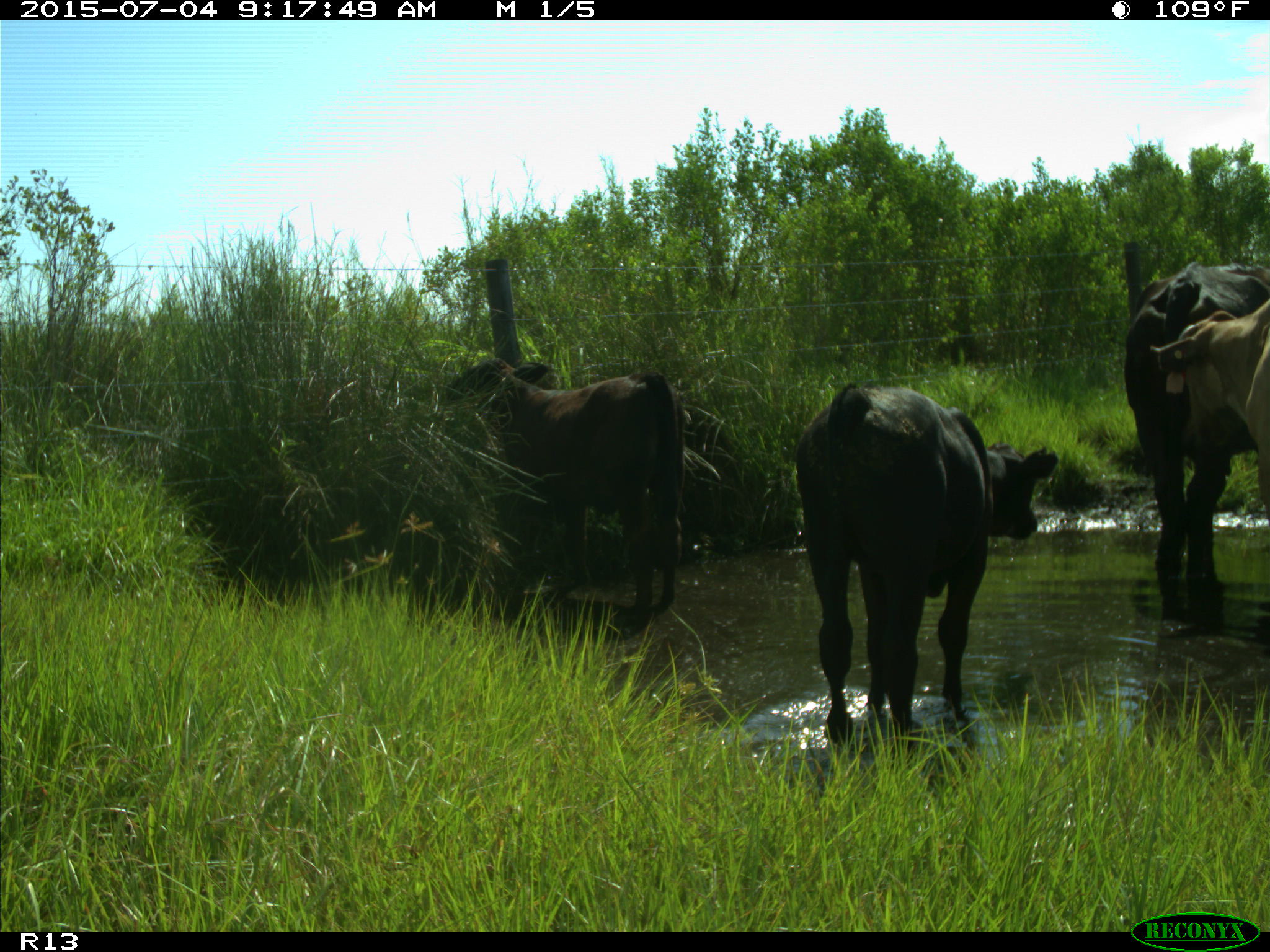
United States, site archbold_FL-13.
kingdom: Animalia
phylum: Chordata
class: Mammalia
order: Artiodactyla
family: Bovidae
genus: Bos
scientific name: Bos taurus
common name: domestic cow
Bos taurus (domestic cow).